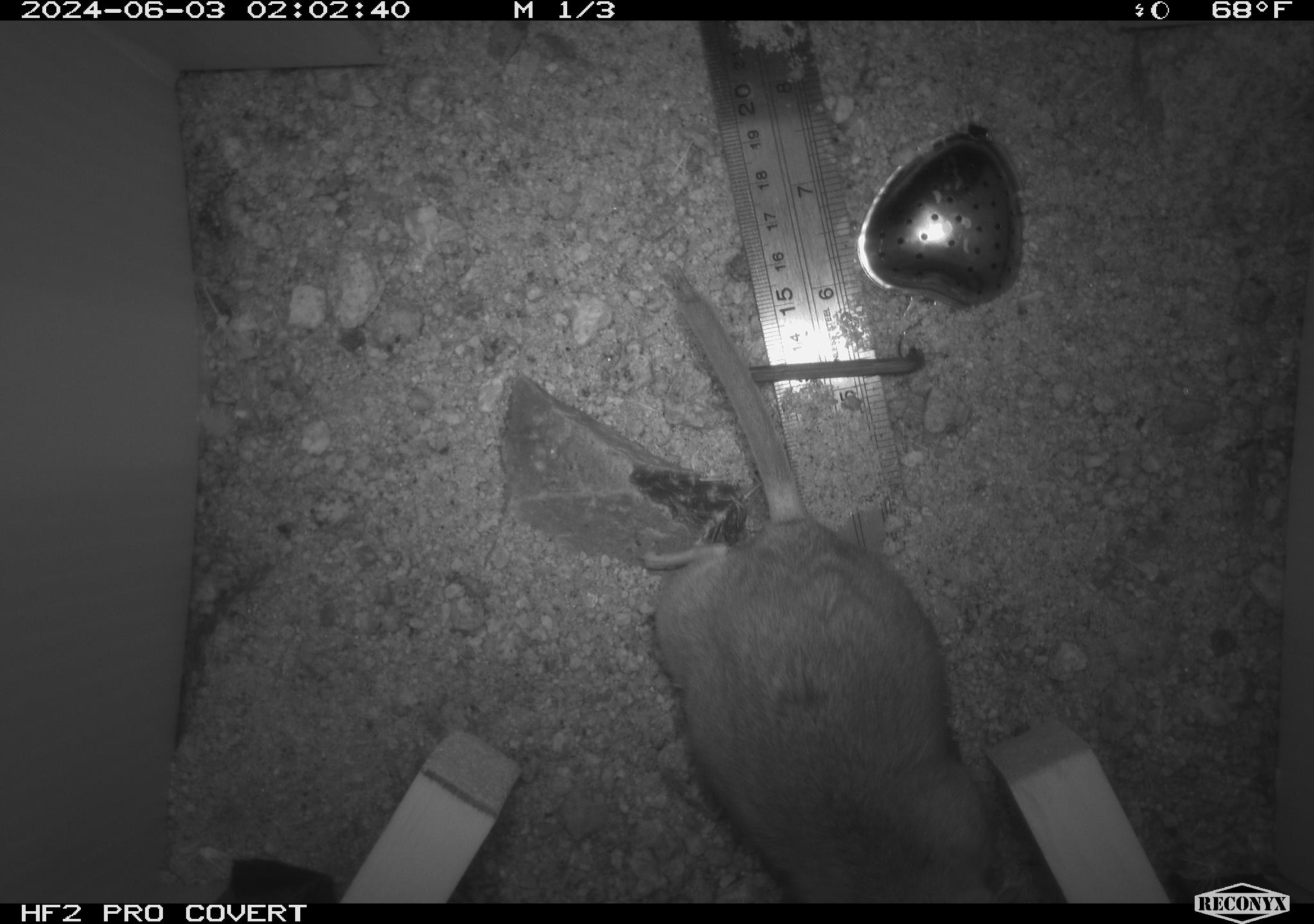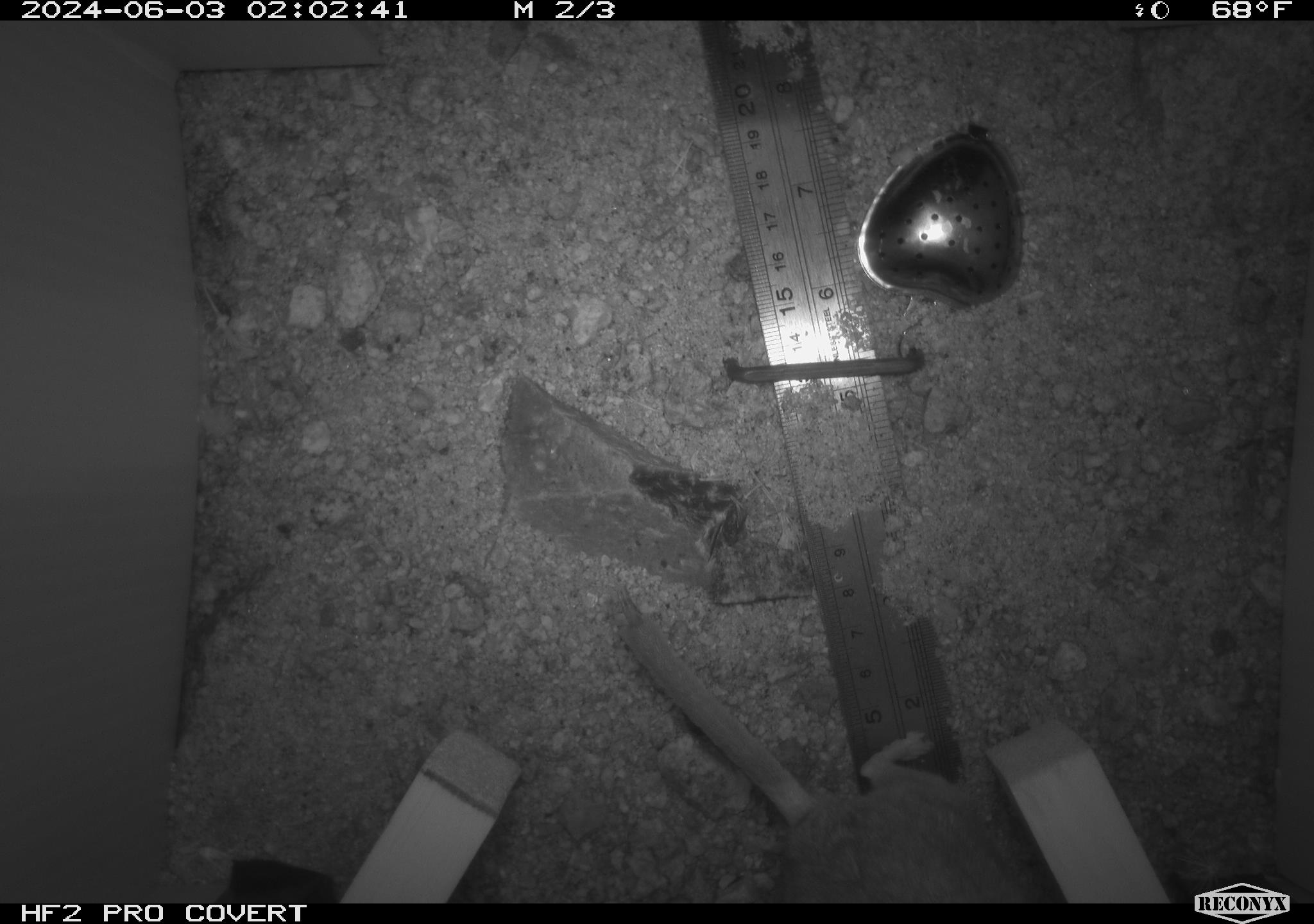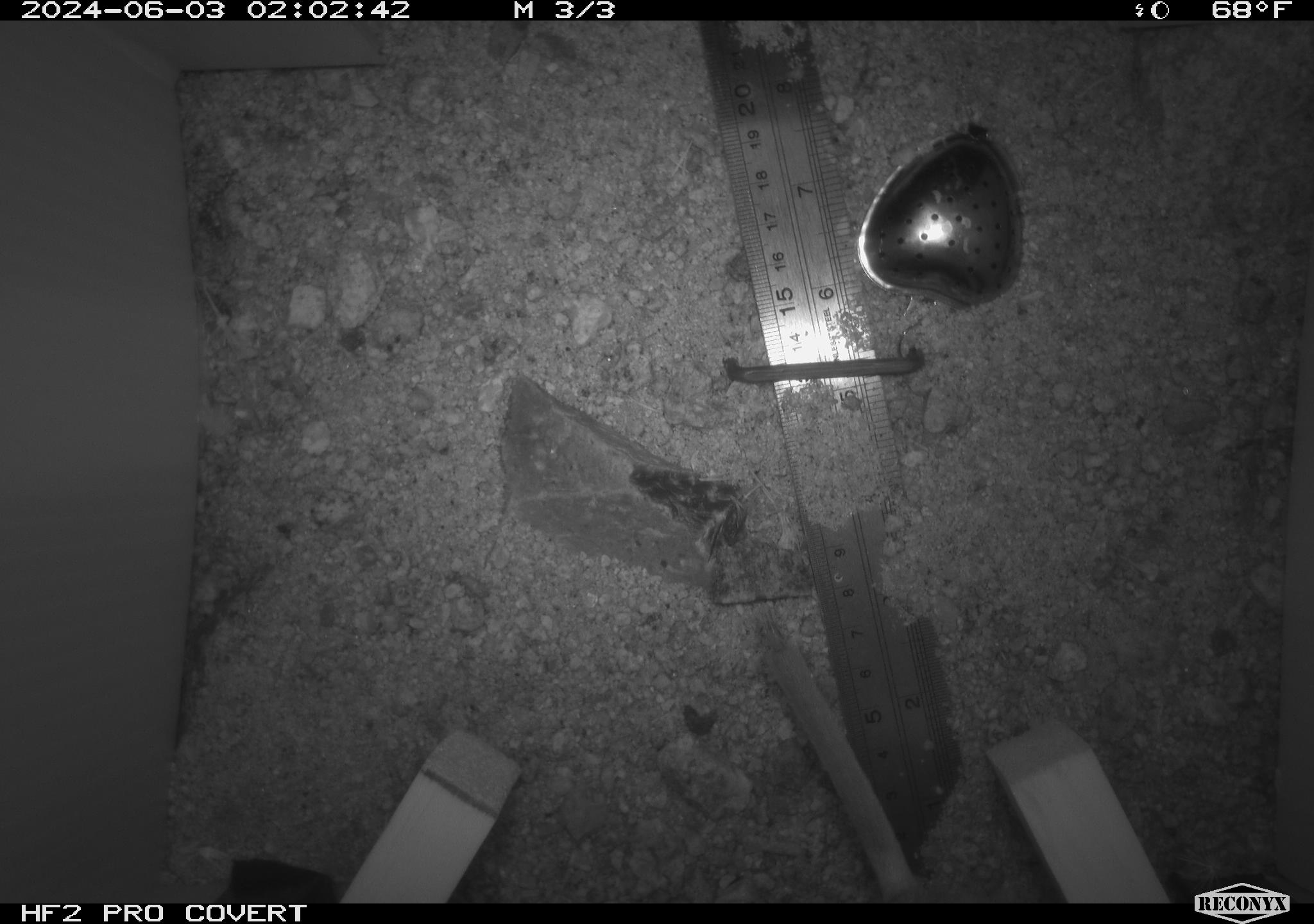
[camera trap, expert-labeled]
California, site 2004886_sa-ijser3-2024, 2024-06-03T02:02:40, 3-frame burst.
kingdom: Animalia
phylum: Chordata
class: Mammalia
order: Rodentia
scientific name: Rodentia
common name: woodrat or rat or mouse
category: woodrat or rat or mouse species